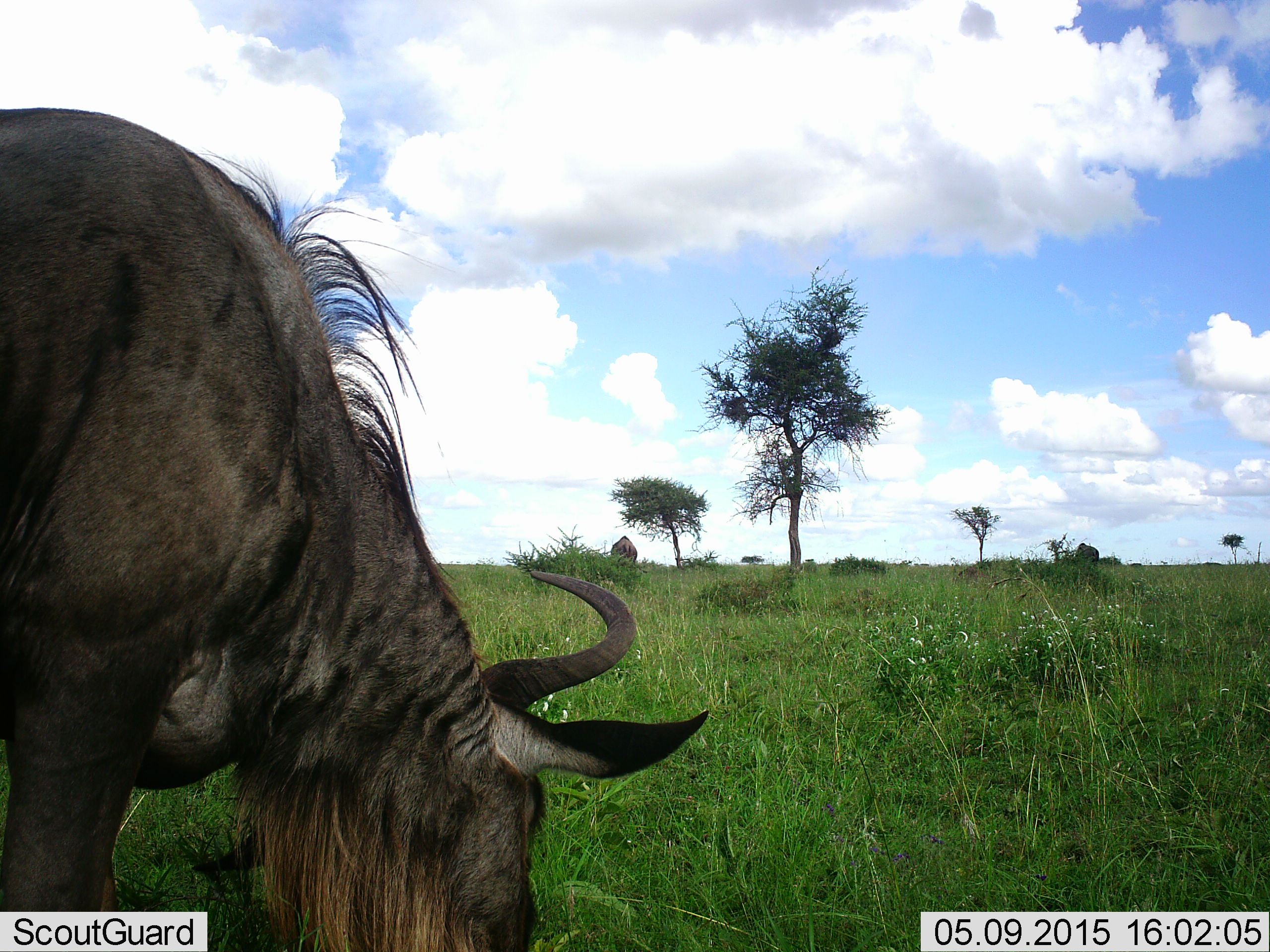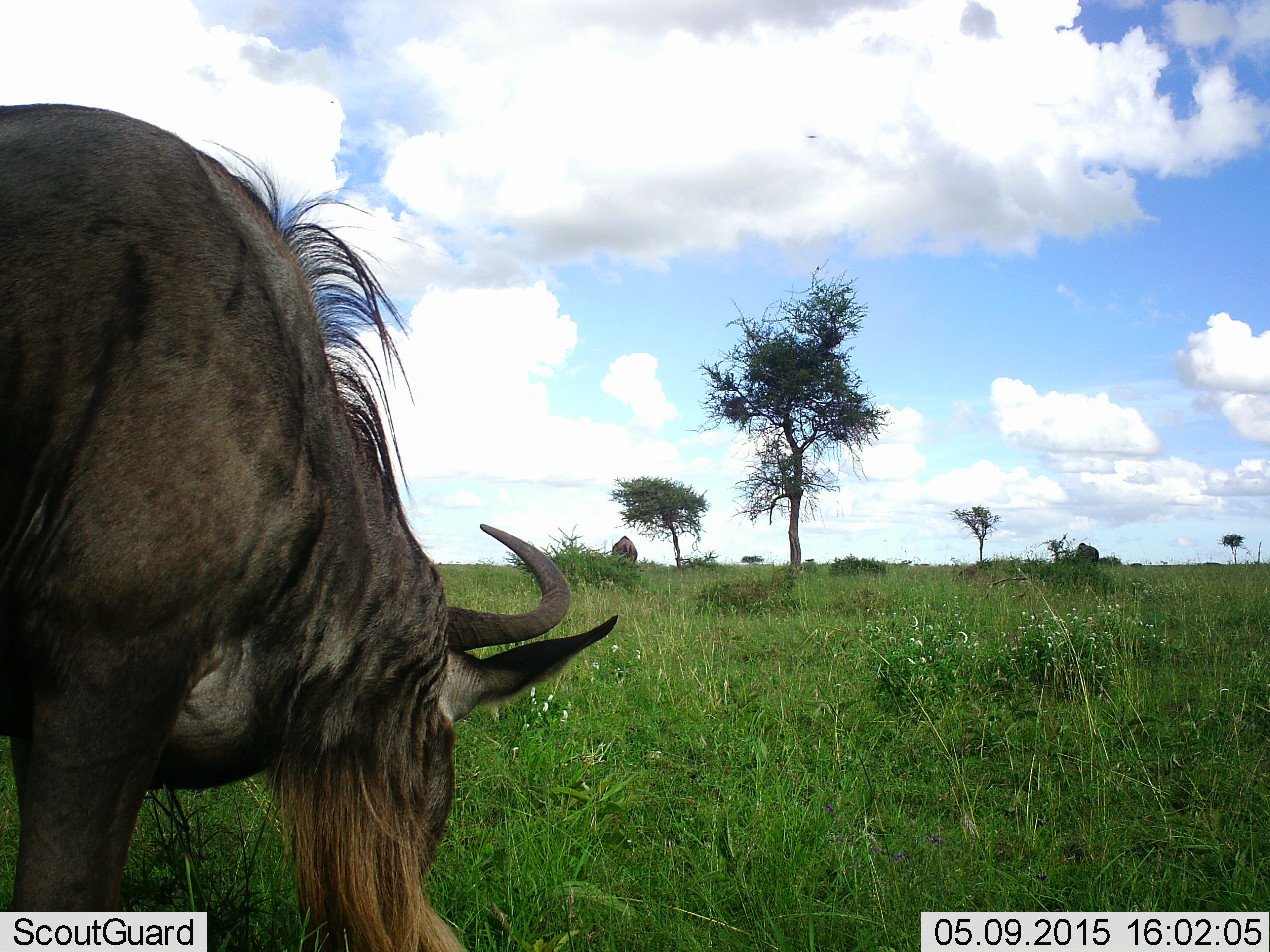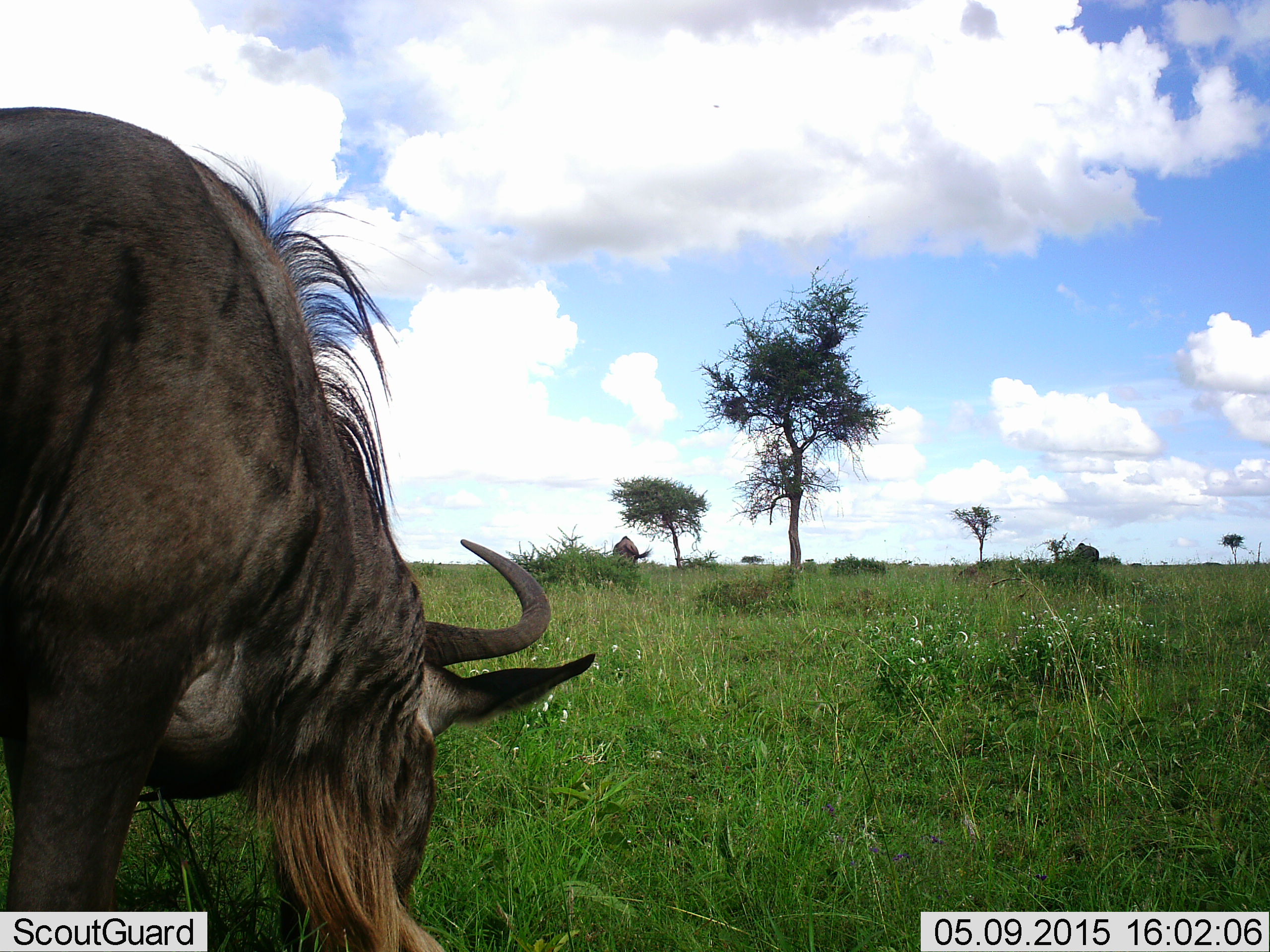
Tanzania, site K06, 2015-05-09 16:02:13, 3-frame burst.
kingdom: Animalia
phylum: Chordata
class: Mammalia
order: Artiodactyla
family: Bovidae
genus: Connochaetes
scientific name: Connochaetes taurinus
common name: blue wildebeest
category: wildebeest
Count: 1.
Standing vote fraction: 20%.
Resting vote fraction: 0%.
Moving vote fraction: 0%.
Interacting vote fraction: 0%.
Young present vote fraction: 0%.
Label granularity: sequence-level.